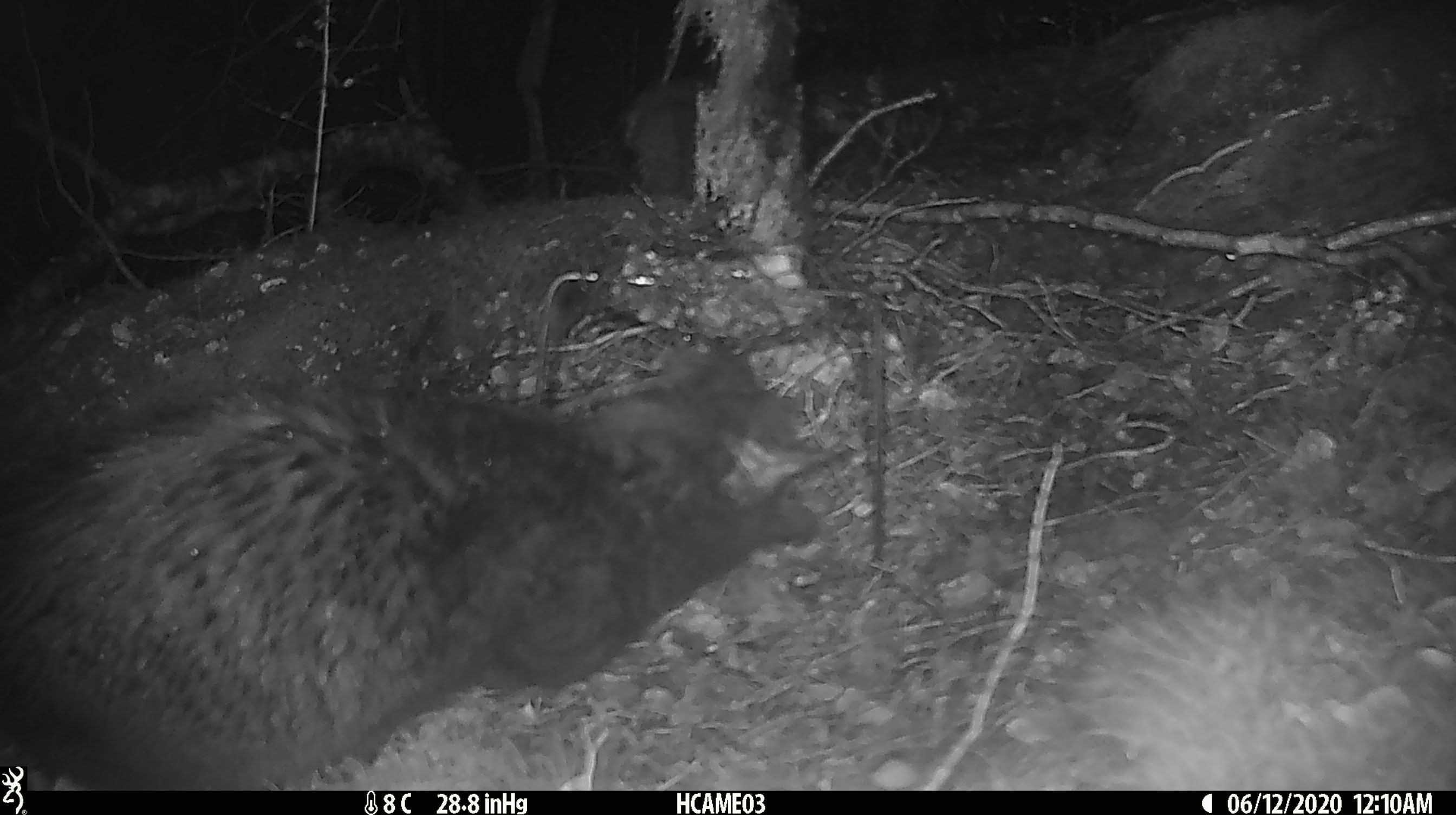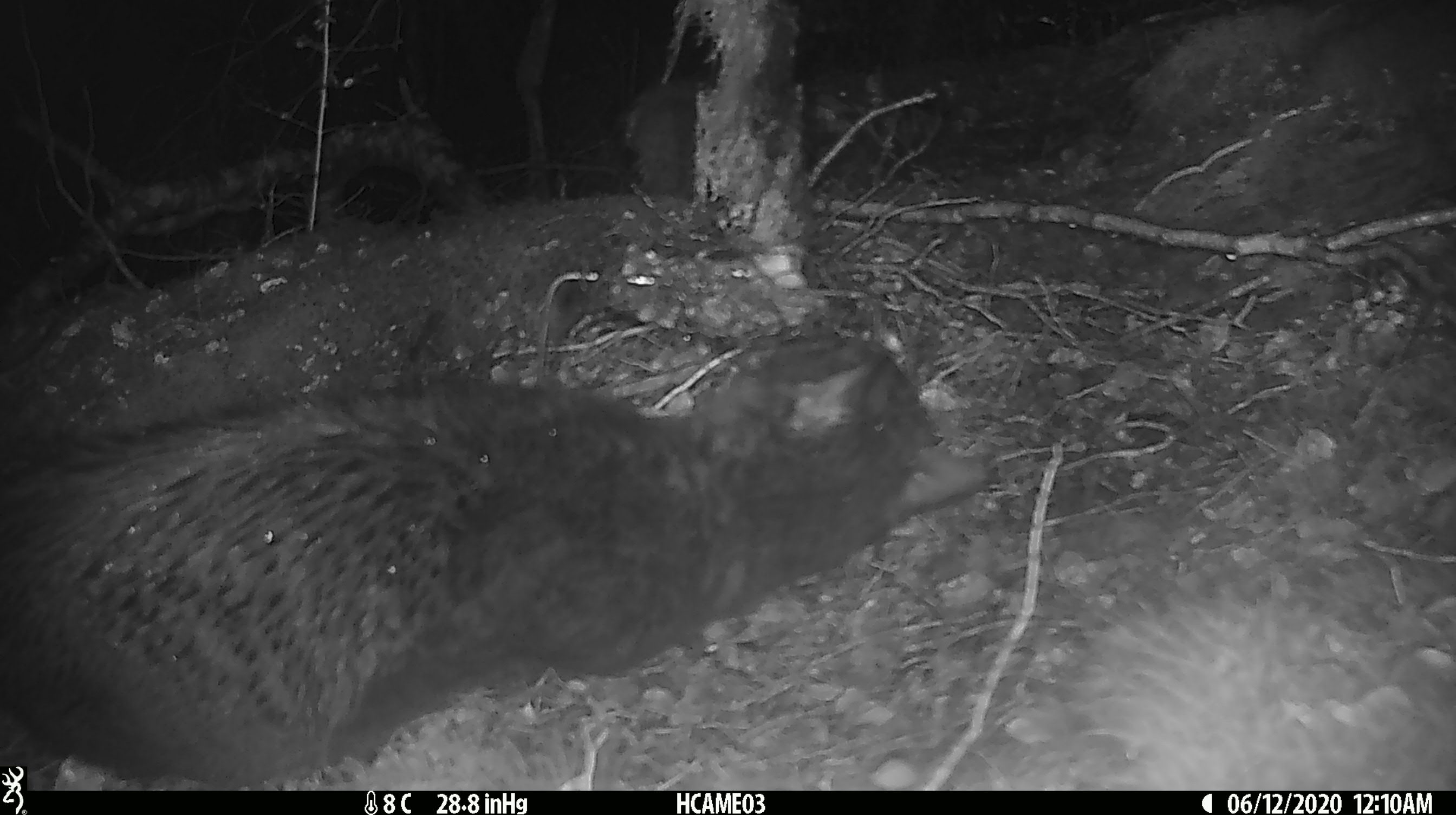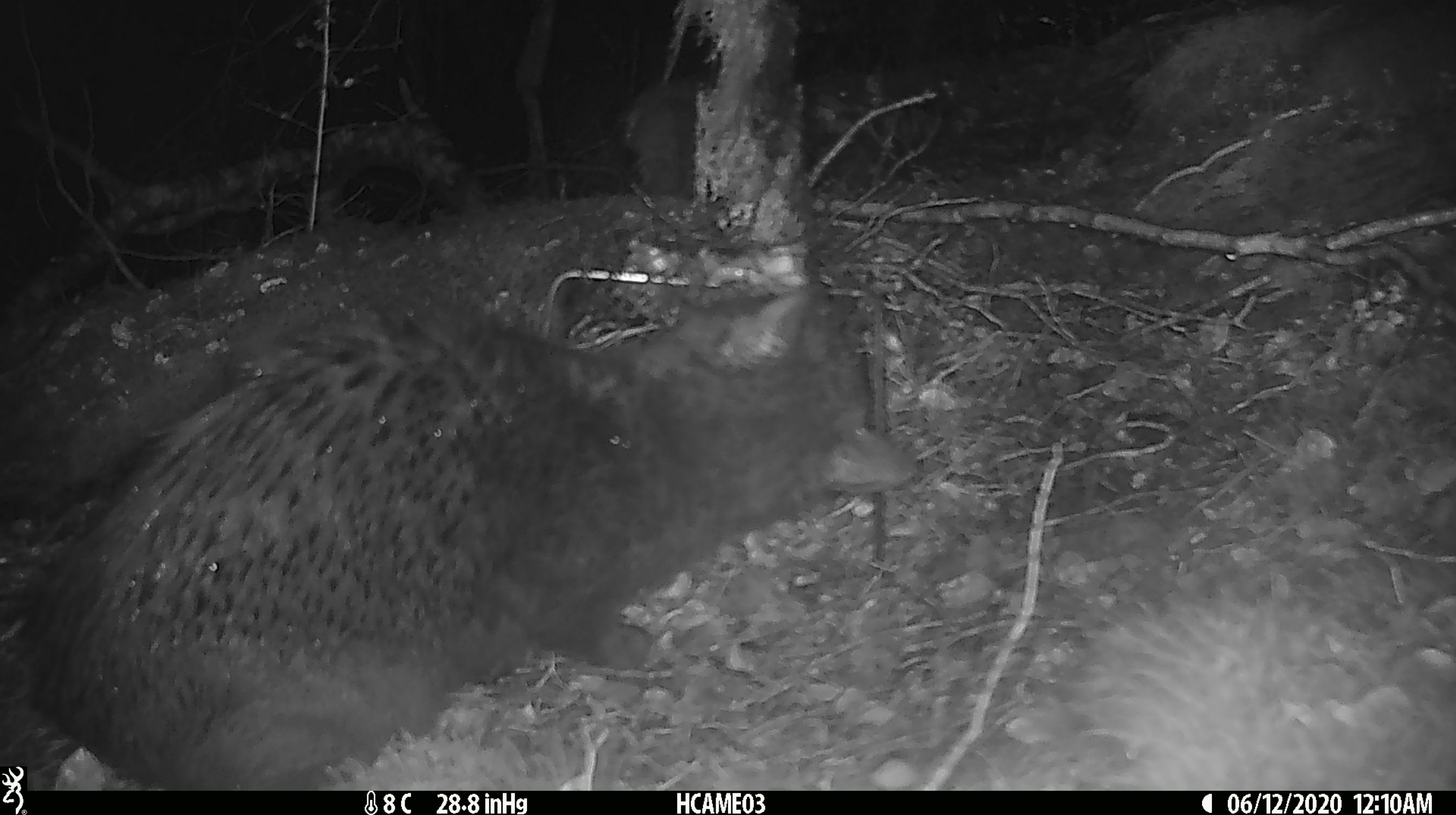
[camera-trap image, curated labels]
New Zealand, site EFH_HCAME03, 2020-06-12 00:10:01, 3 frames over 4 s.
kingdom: Animalia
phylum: Chordata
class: Mammalia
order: Carnivora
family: Felidae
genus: Felis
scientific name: Felis catus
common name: domestic cat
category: cat